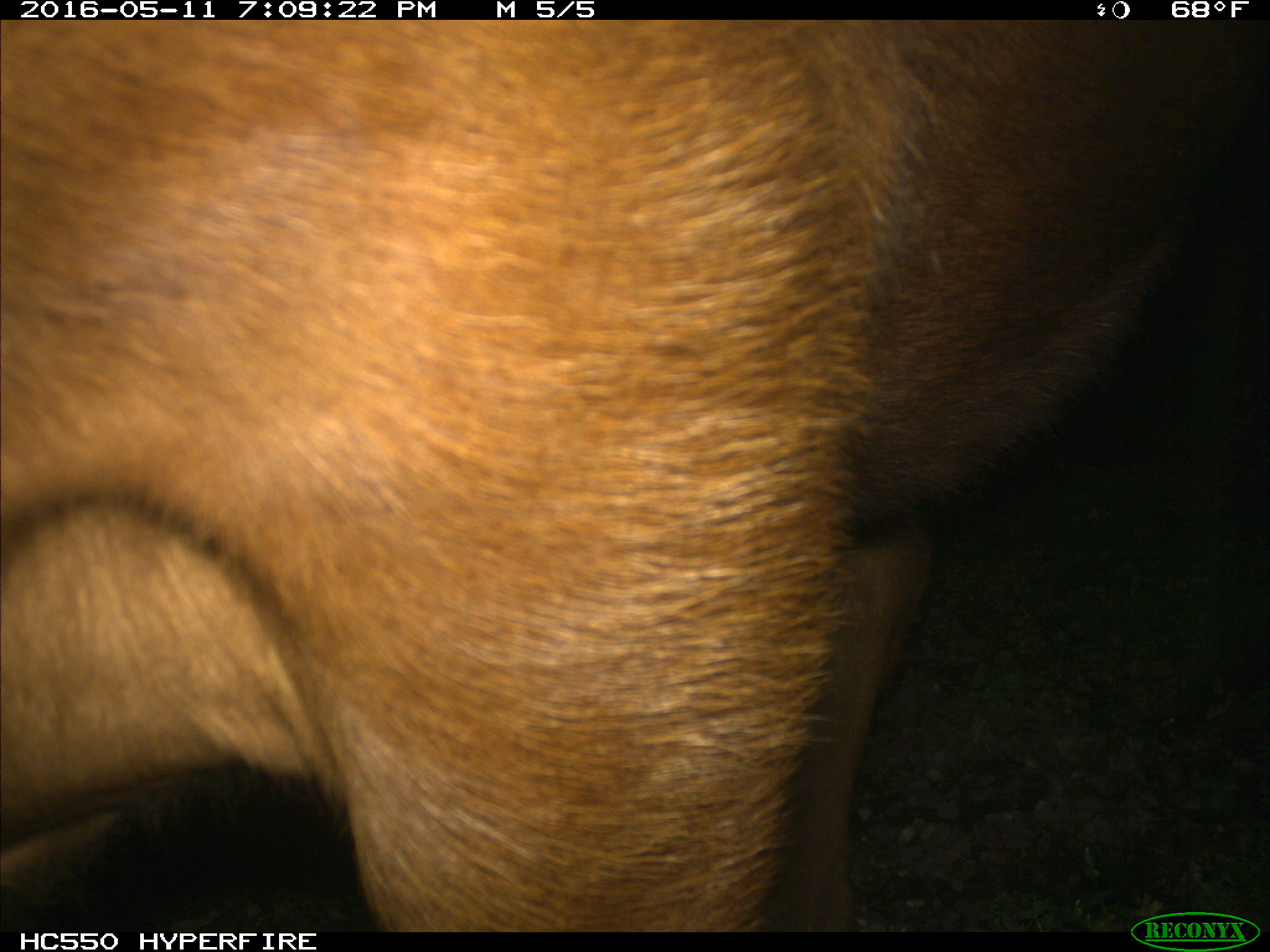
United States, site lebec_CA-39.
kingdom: Animalia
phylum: Chordata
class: Mammalia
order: Artiodactyla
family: Bovidae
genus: Bos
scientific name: Bos taurus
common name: domestic cow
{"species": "Bos taurus (domestic cow)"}